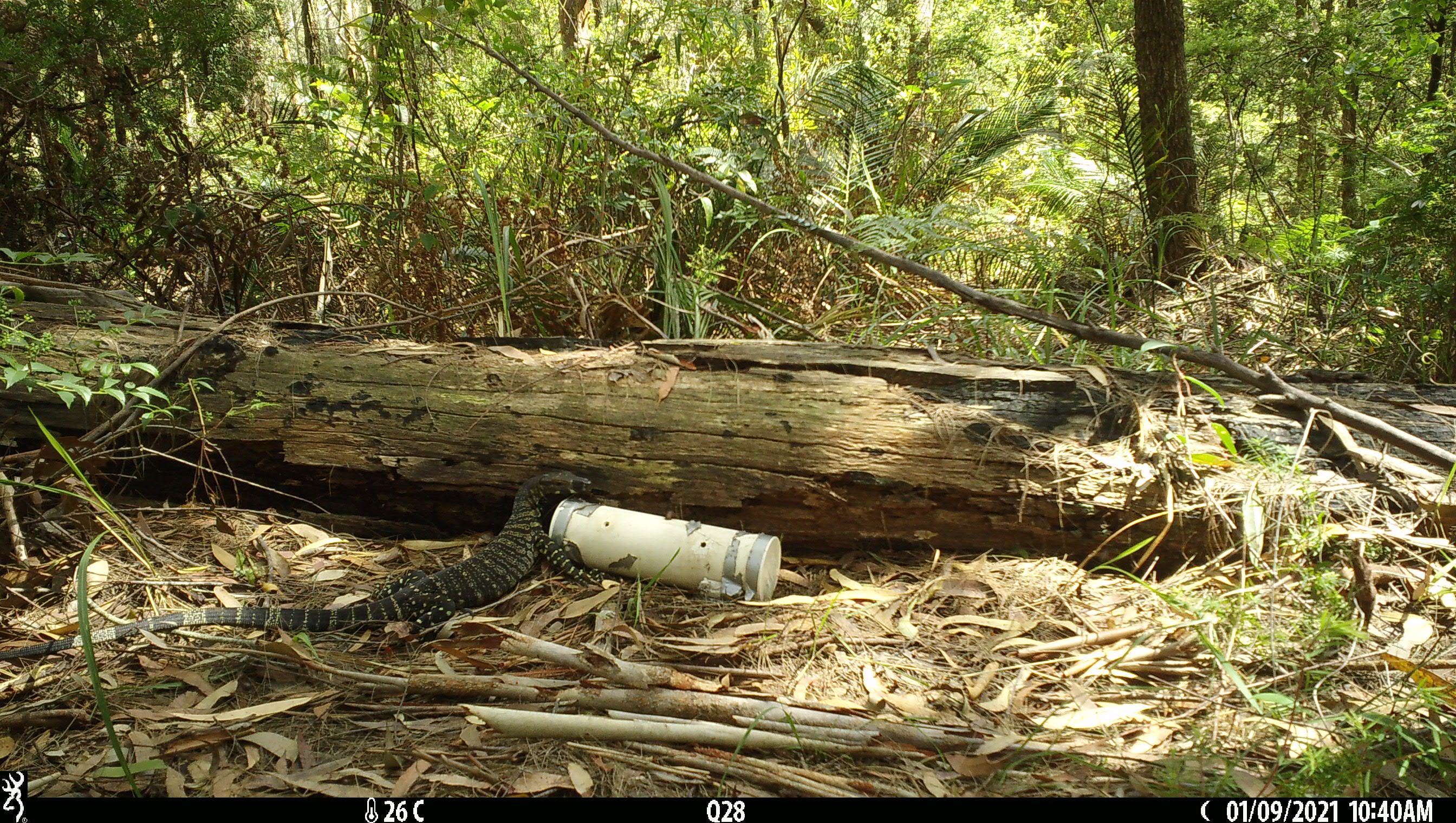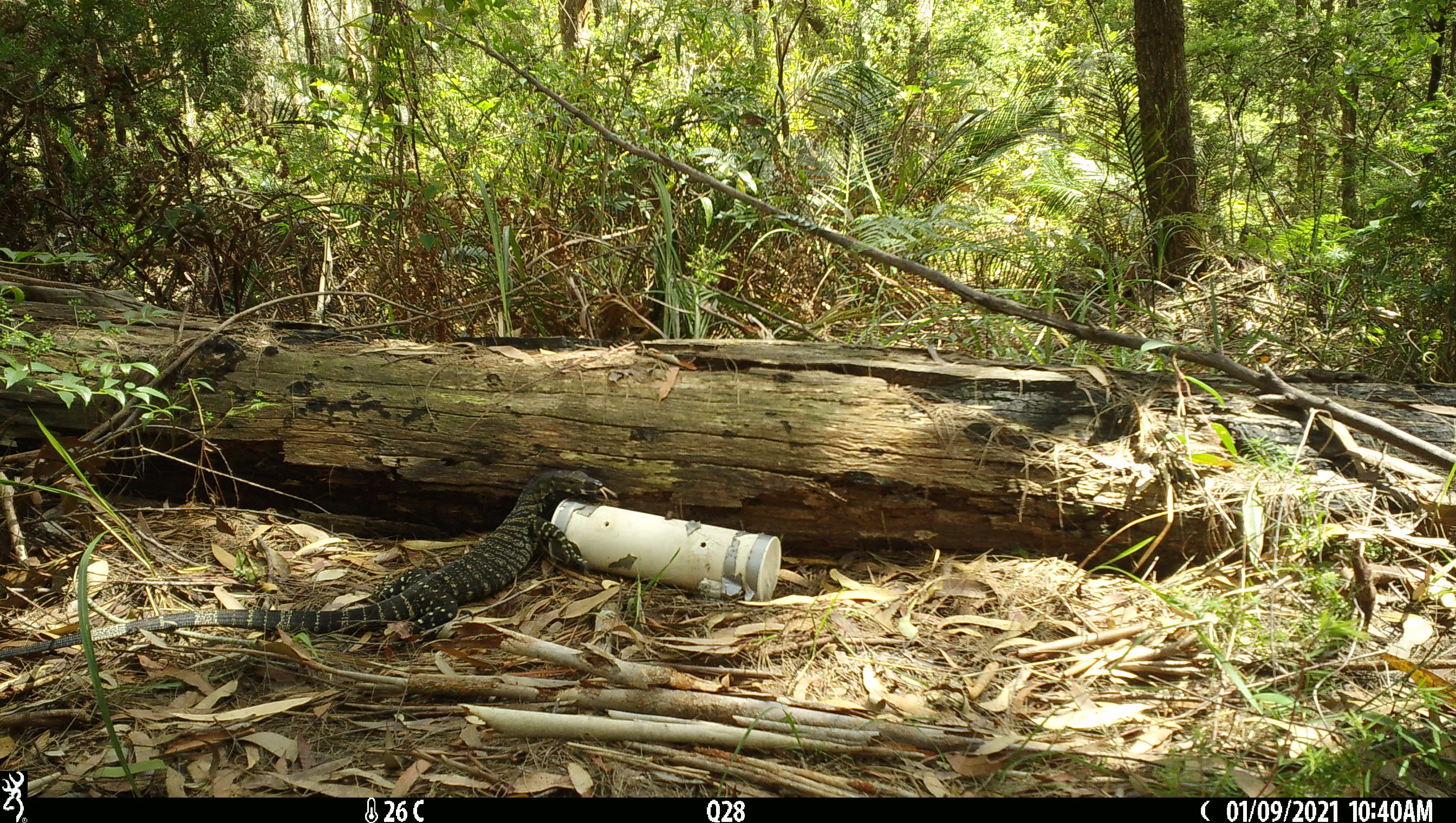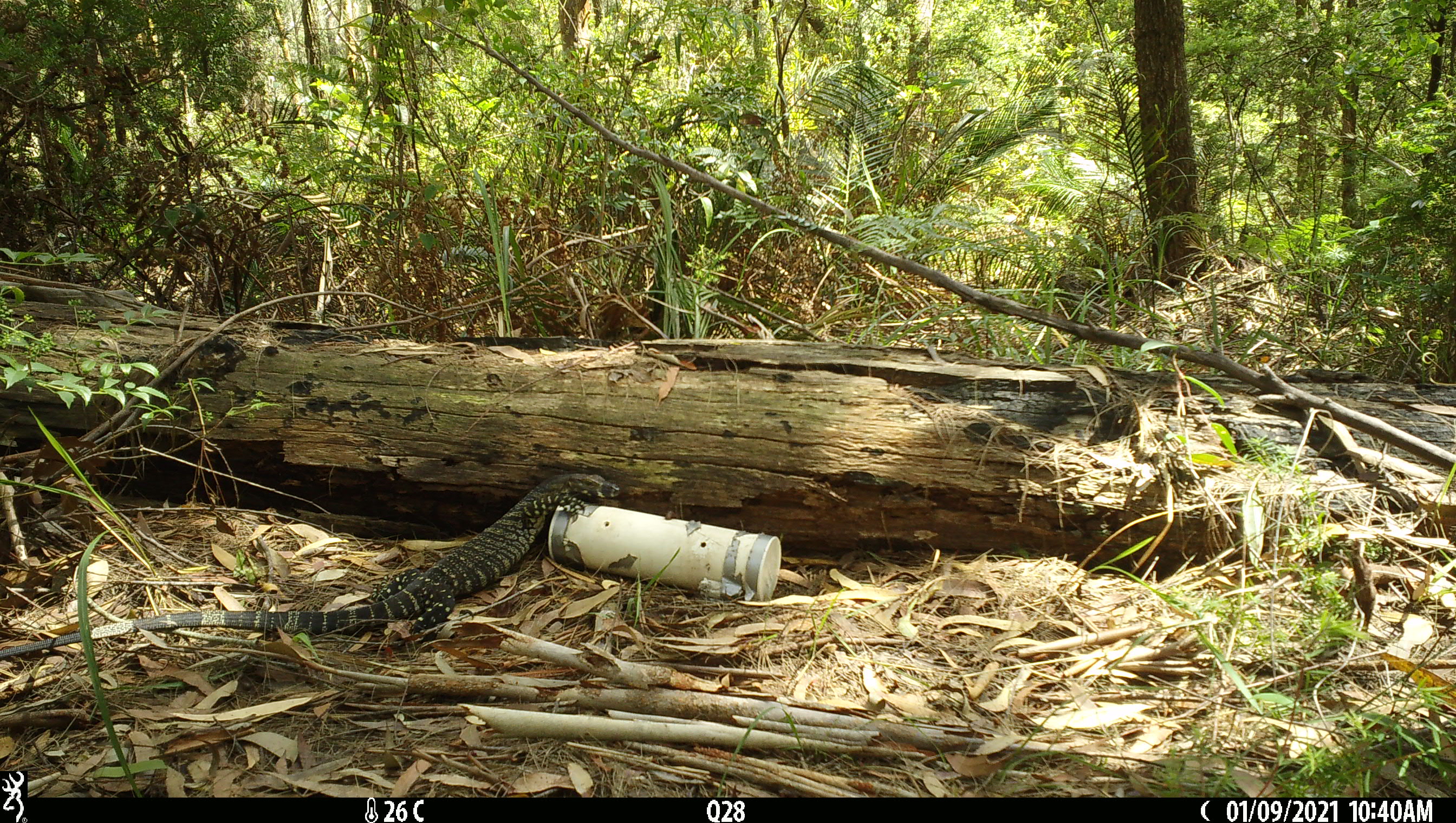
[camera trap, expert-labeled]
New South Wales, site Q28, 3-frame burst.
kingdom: Animalia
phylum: Chordata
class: Reptilia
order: Squamata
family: Varanidae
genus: Varanus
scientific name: Varanus varius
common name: lace monitor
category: goanna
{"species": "goanna (lace monitor) (Varanus varius)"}